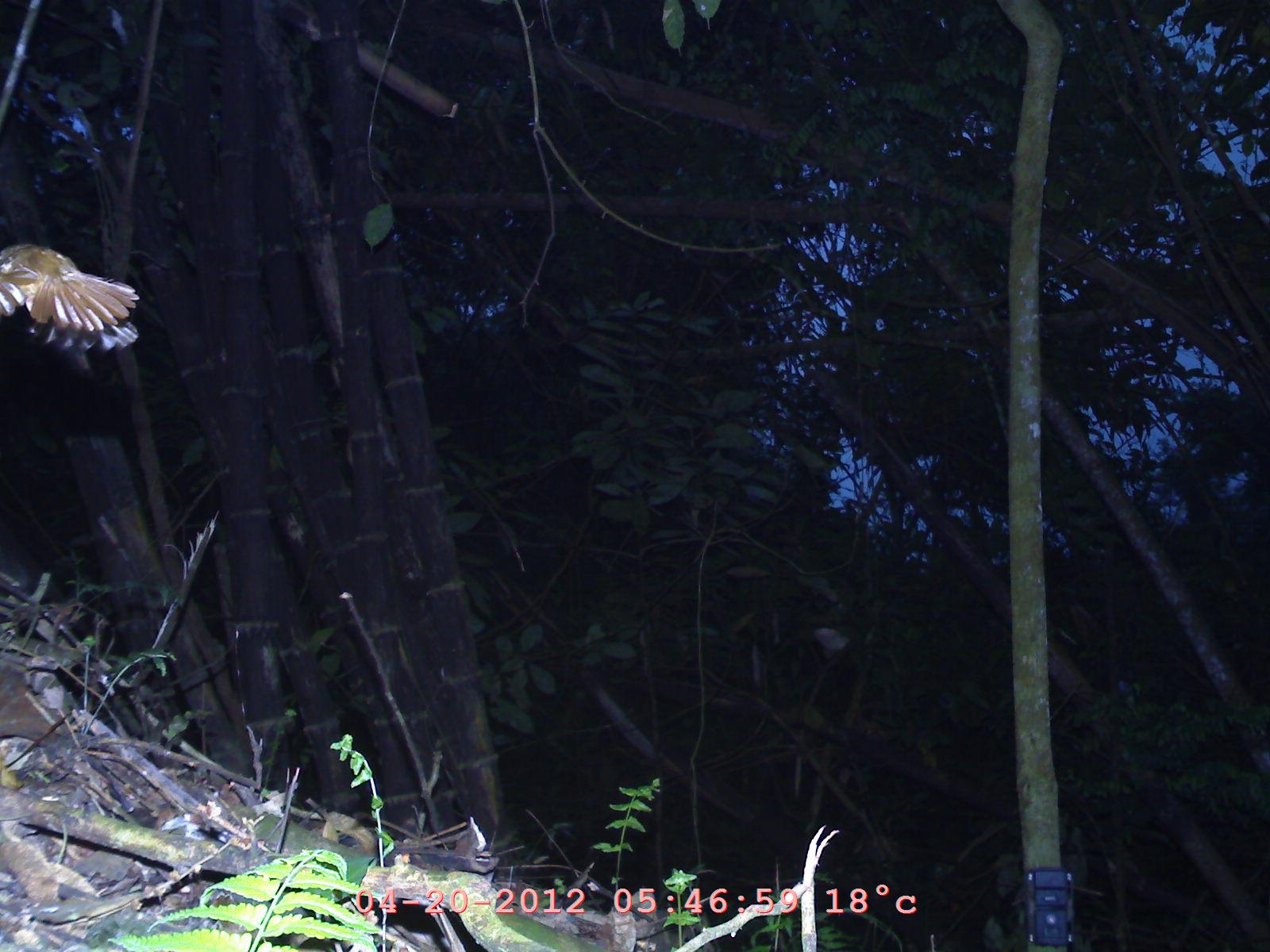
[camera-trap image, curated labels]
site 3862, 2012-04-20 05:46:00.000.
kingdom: Animalia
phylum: Chordata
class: Aves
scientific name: Aves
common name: bird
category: unknown bird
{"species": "unknown bird (bird) (Aves)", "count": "1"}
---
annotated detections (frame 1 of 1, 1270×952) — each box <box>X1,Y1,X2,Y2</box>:
unknown bird: <box>1,241,143,353</box>